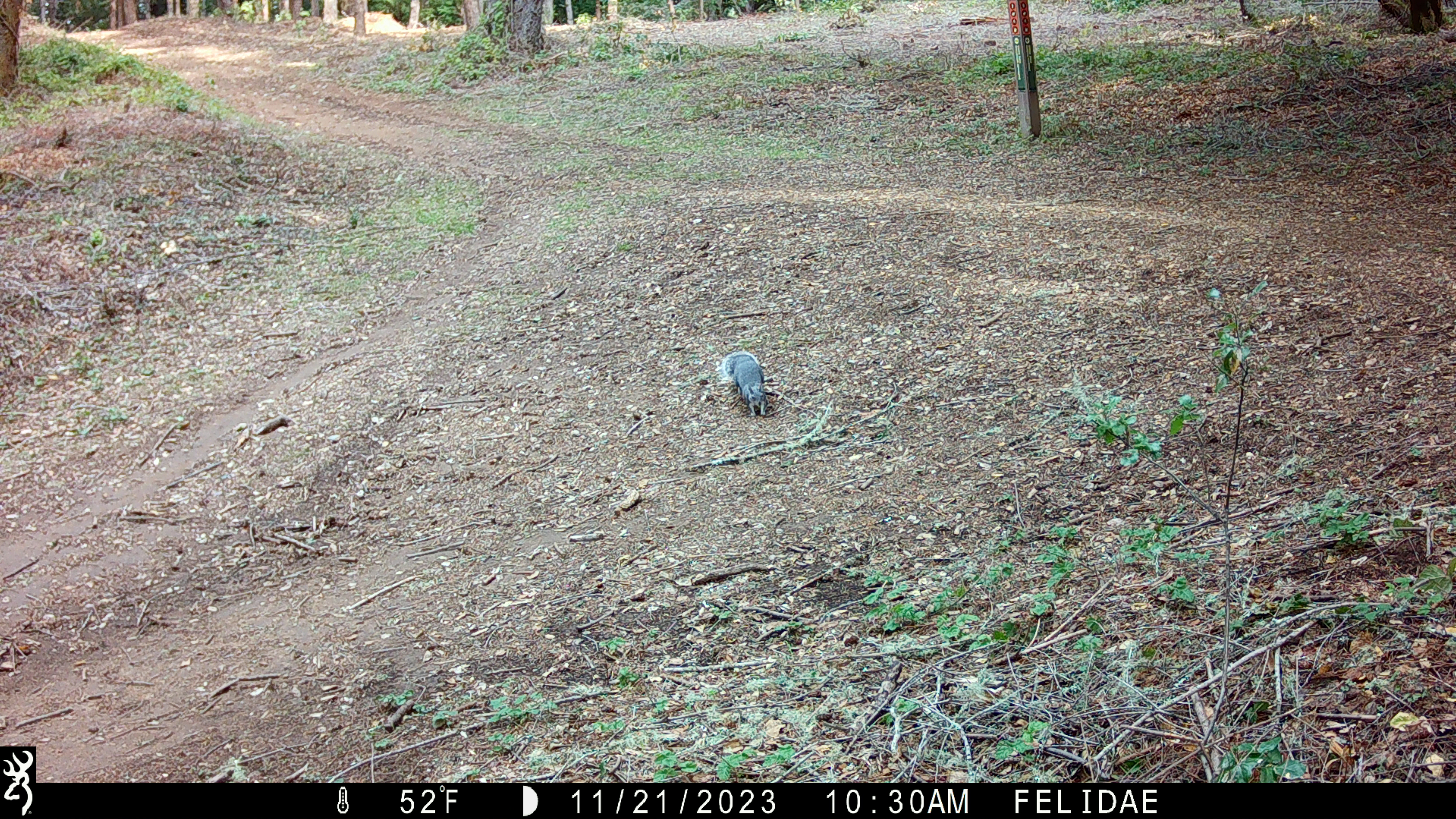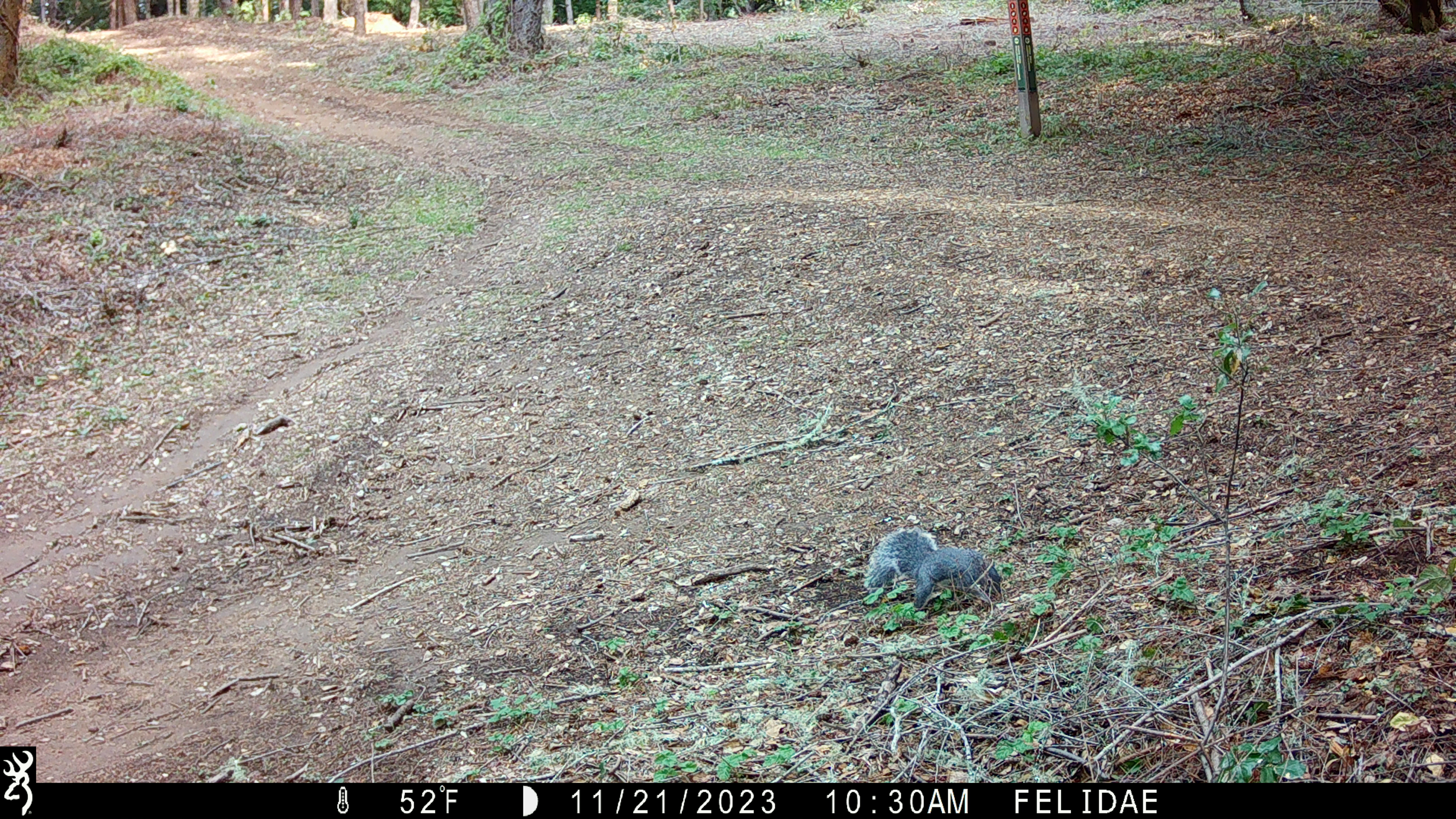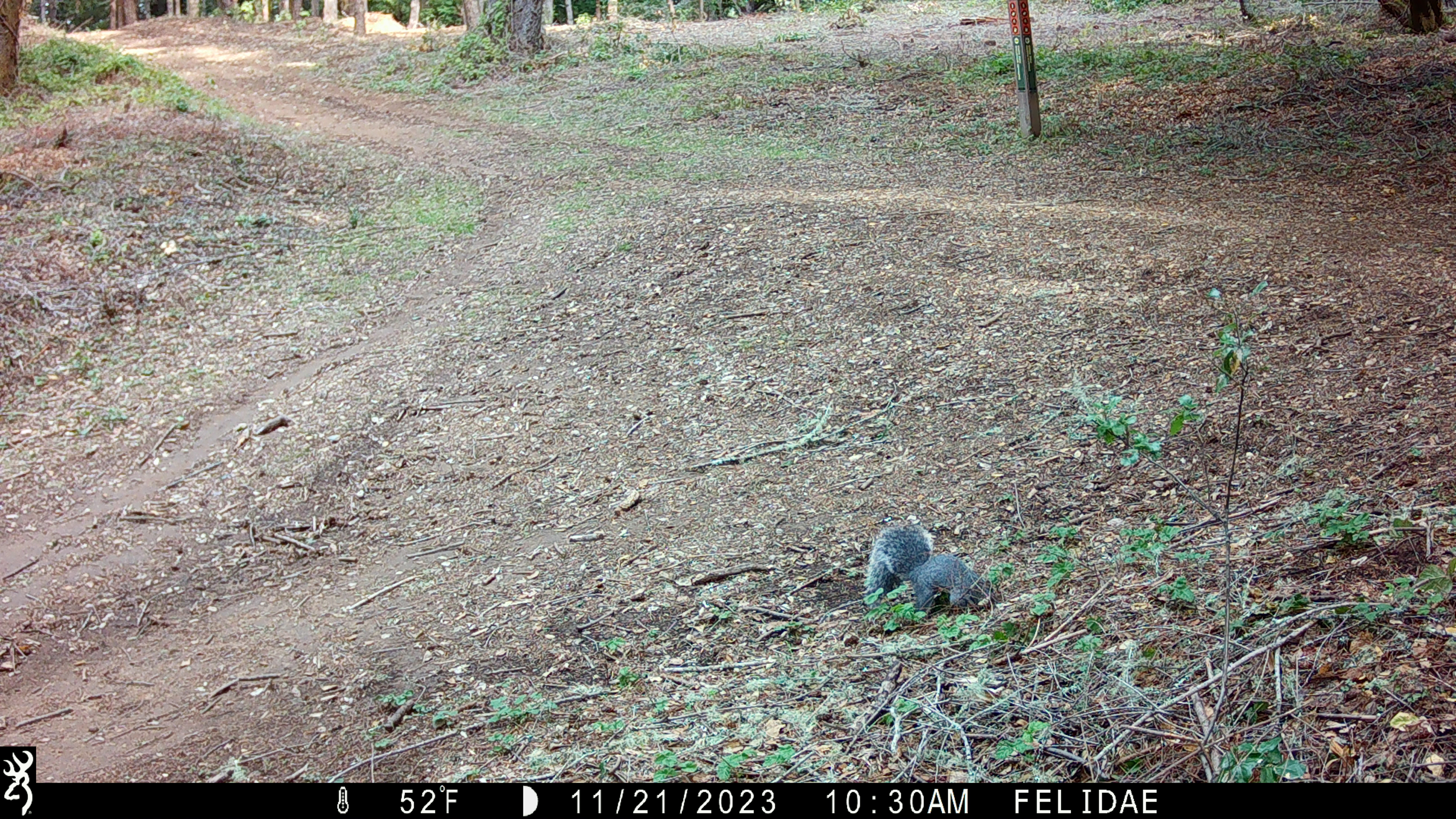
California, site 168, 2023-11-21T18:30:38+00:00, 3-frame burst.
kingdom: Animalia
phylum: Chordata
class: Mammalia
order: Rodentia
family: Sciuridae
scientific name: Sciuridae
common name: squirrel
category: unknown squirrel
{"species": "unknown squirrel (squirrel) (Sciuridae)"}